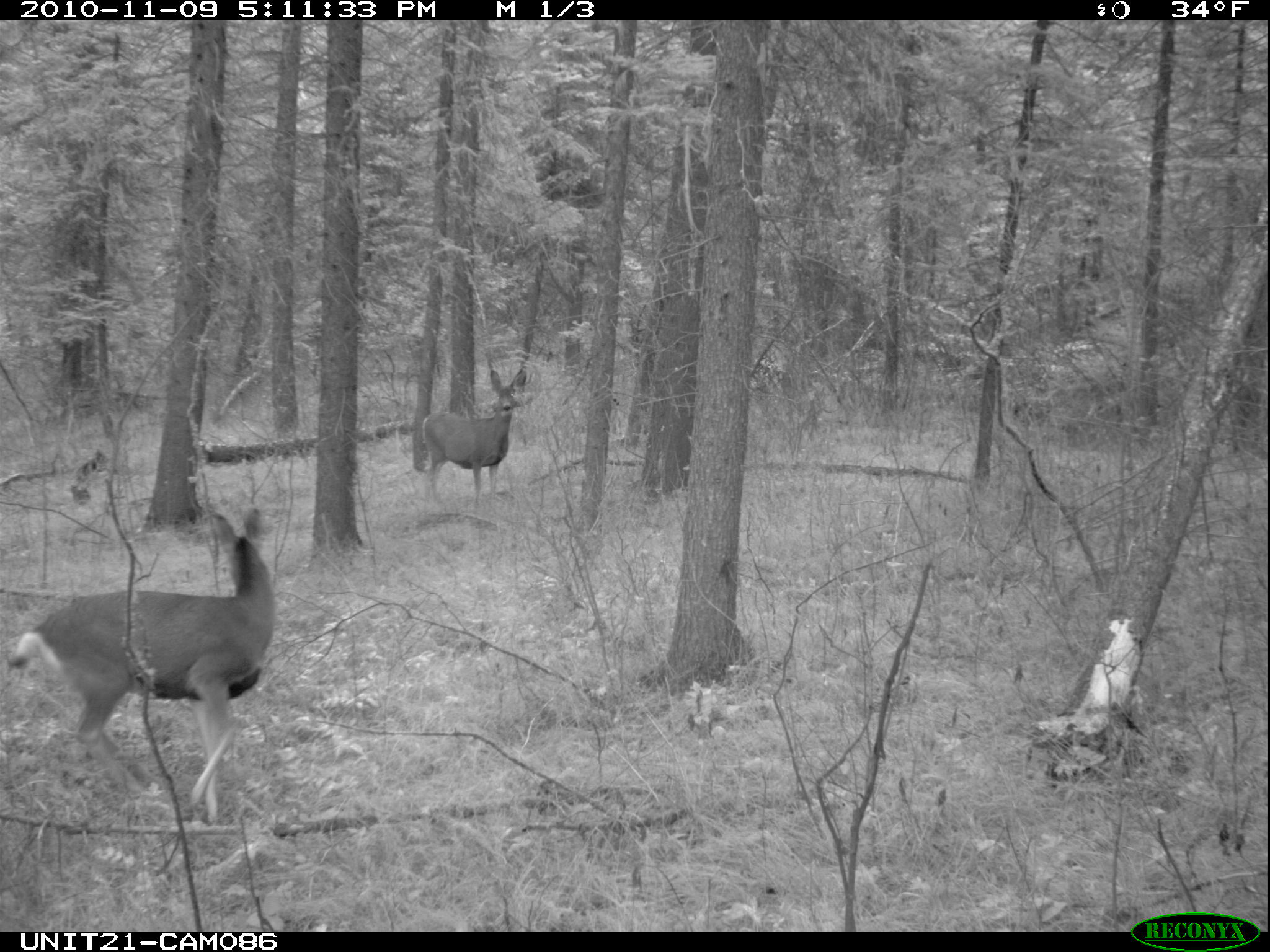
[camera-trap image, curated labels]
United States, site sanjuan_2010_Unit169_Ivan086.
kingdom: Animalia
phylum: Chordata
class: Mammalia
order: Artiodactyla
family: Cervidae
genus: Odocoileus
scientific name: Odocoileus hemionus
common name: mule deer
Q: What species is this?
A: Odocoileus hemionus (mule deer).